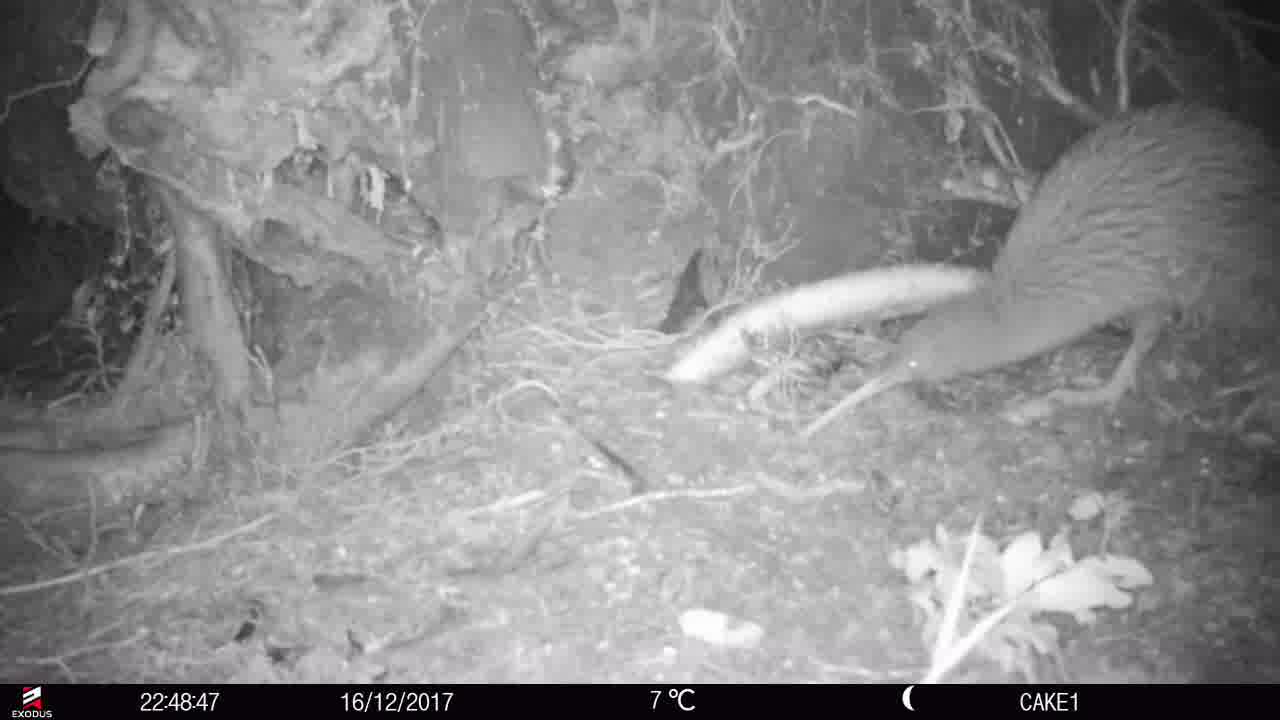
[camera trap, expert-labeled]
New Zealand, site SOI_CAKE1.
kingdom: Animalia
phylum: Chordata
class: Aves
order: Apterygiformes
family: Apterygidae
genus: Apteryx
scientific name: Apteryx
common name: kiwi